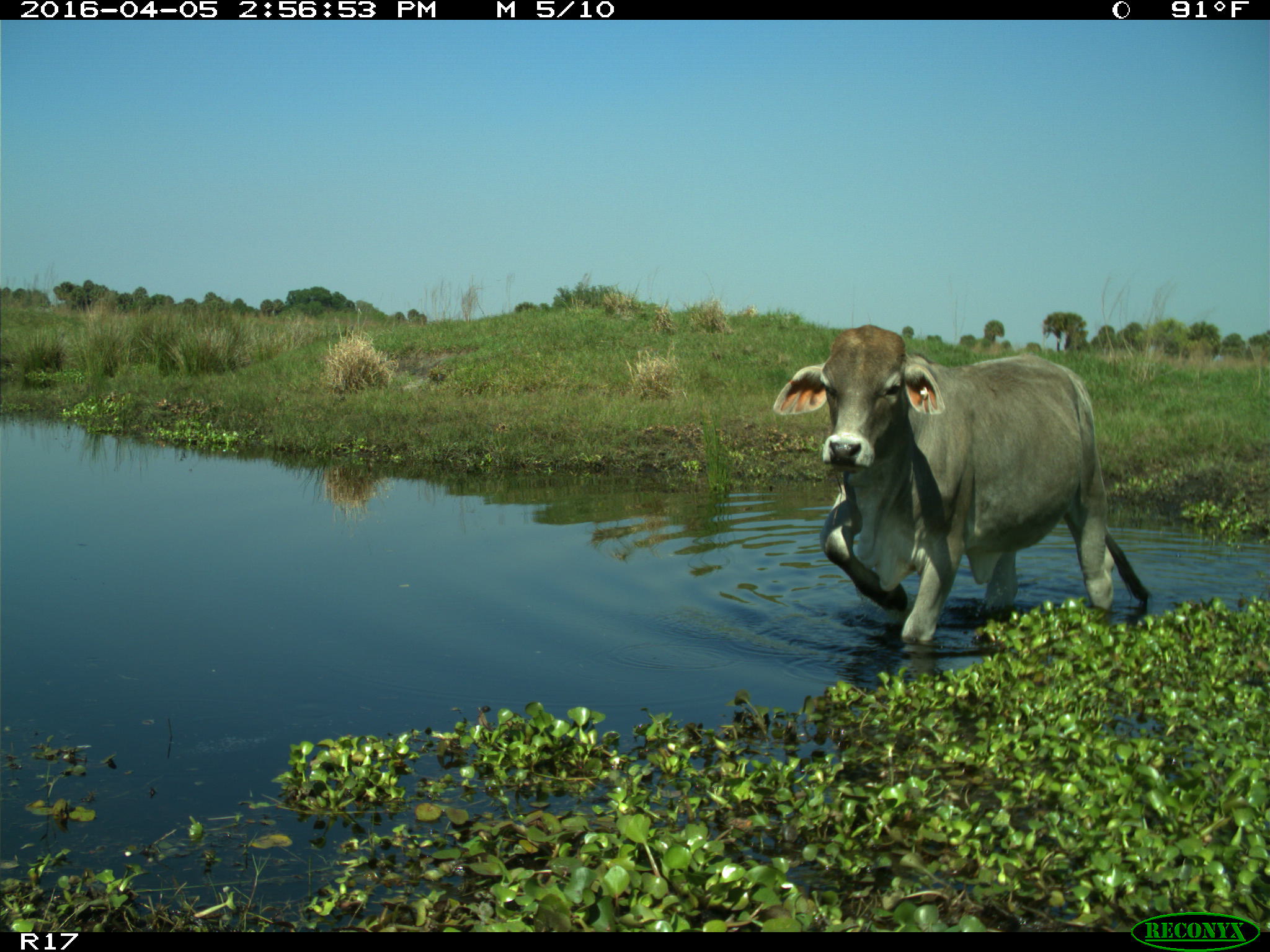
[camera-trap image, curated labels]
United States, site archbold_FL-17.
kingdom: Animalia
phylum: Chordata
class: Mammalia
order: Artiodactyla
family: Bovidae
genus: Bos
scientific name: Bos taurus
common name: domestic cow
Bos taurus (domestic cow).